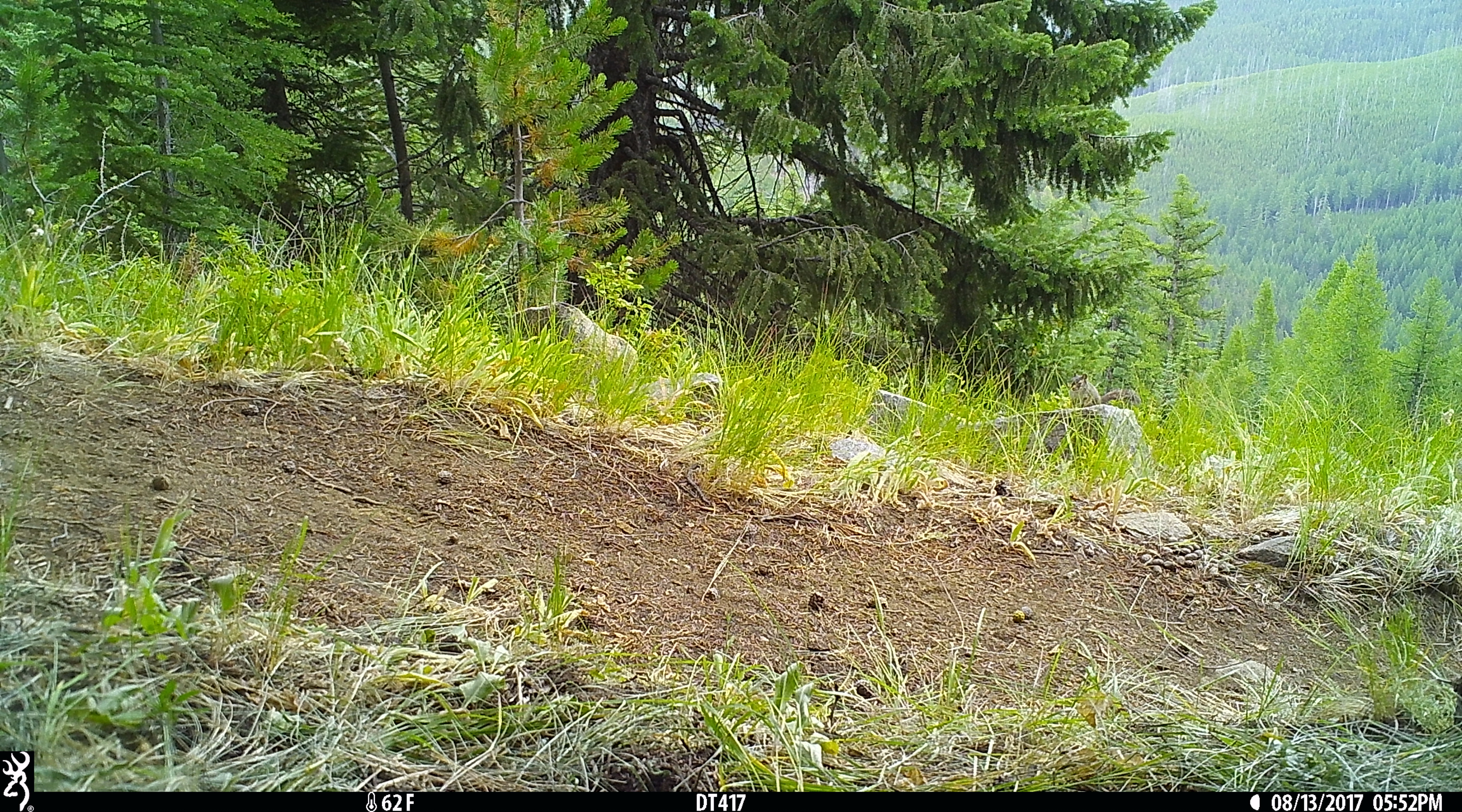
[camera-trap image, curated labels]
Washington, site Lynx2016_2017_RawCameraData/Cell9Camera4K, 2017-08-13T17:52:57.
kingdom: Animalia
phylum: Chordata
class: Mammalia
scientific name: Mammalia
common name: small mammal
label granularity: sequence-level